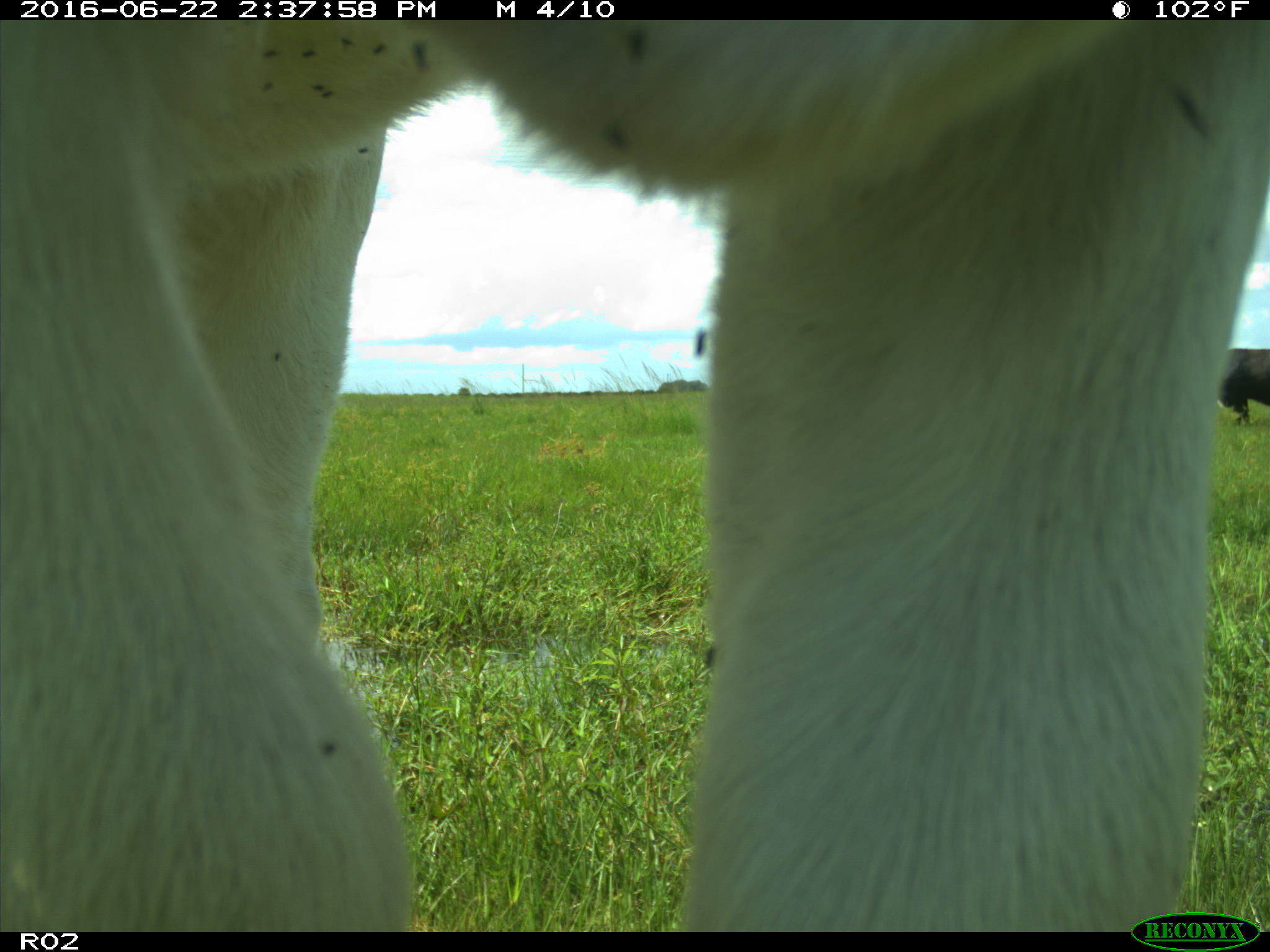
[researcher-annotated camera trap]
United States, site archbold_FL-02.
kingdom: Animalia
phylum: Chordata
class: Mammalia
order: Artiodactyla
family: Bovidae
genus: Bos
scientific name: Bos taurus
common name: domestic cow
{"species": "Bos taurus (domestic cow)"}